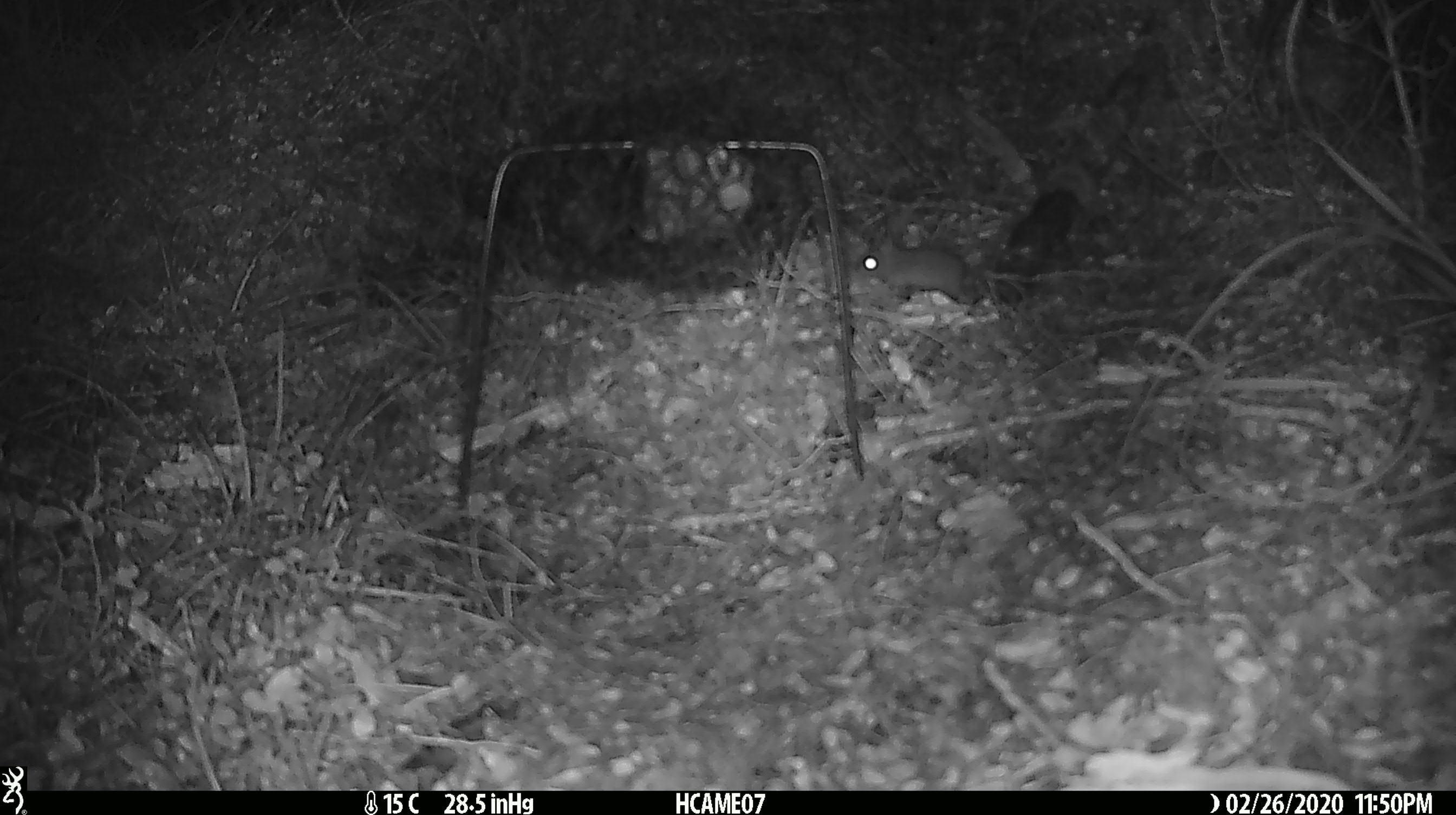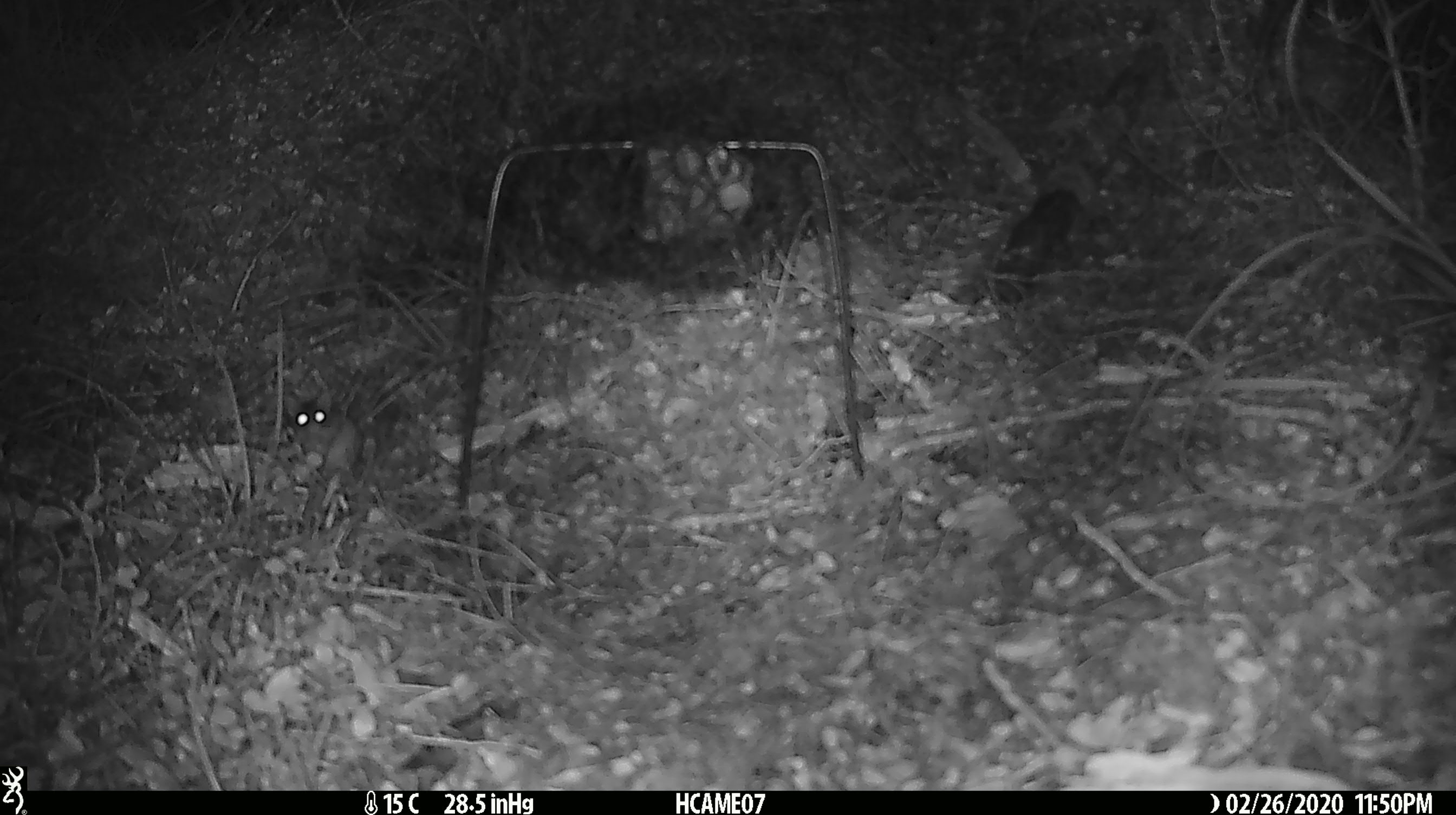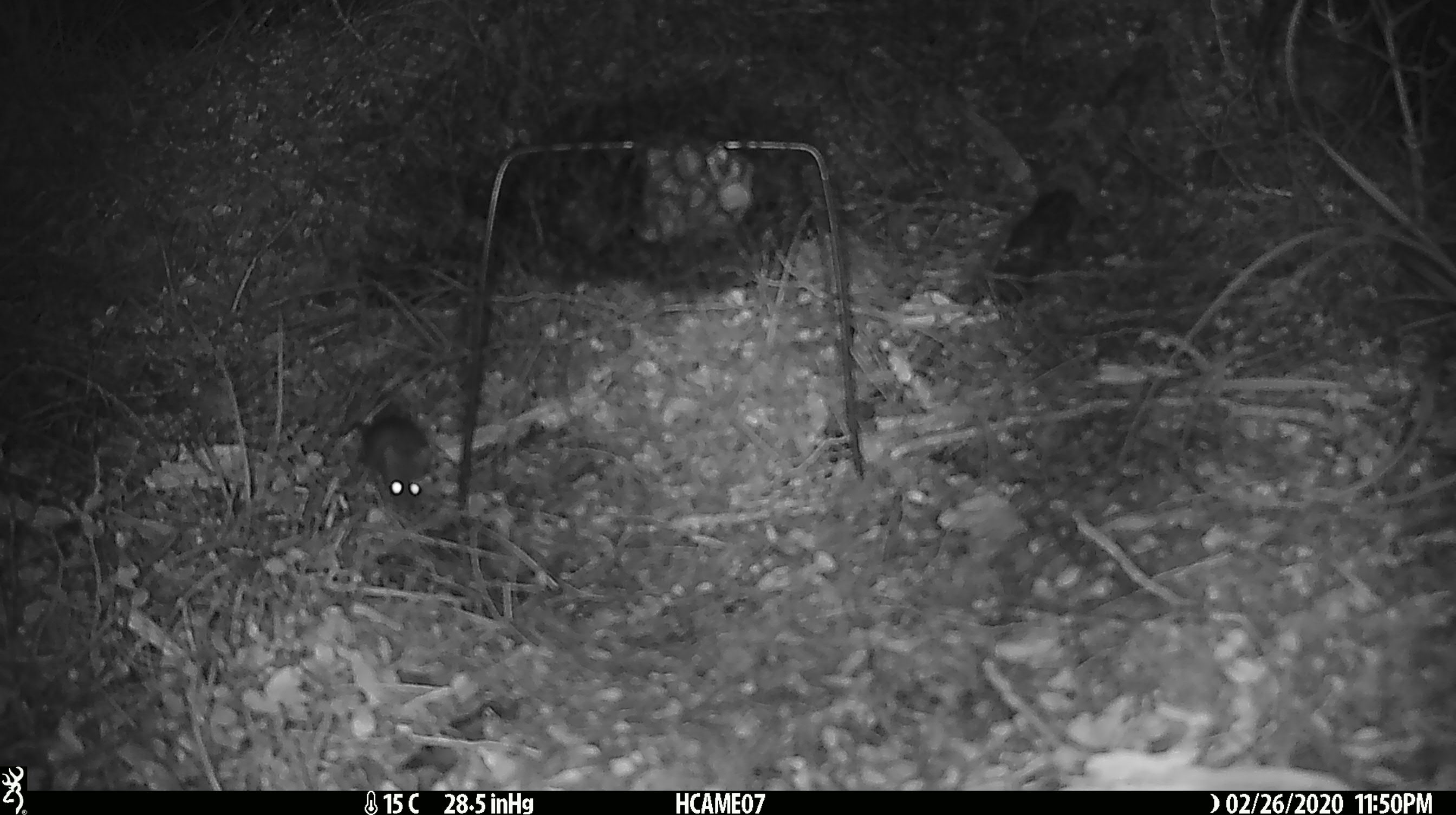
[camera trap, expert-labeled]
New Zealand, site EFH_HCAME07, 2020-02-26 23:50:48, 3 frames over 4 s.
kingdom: Animalia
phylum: Chordata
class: Mammalia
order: Rodentia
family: Muridae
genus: Mus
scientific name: Mus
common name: mouse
Mouse (Mus).